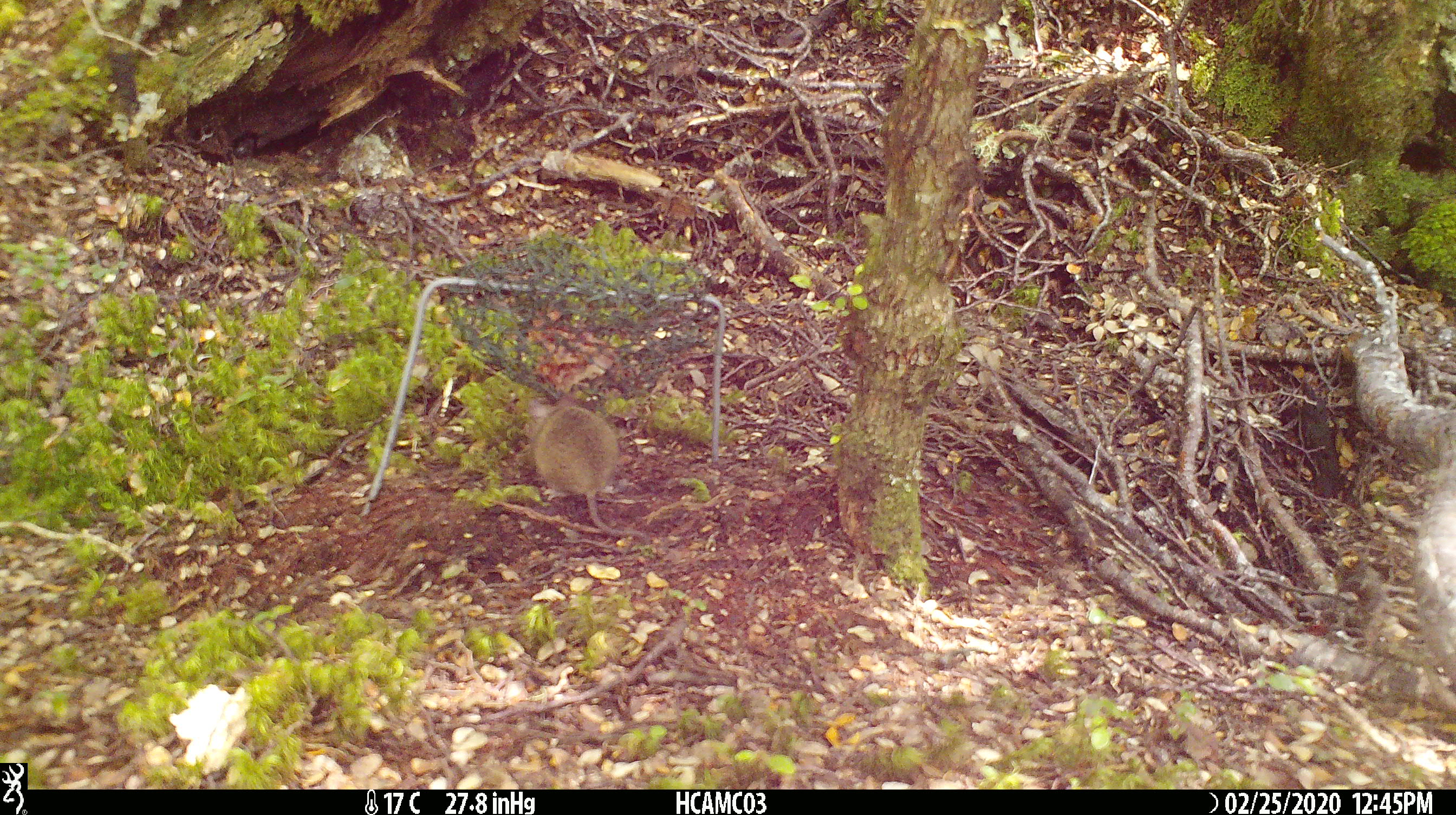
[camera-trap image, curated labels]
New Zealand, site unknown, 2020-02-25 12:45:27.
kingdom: Animalia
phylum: Chordata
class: Mammalia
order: Rodentia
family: Muridae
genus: Mus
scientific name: Mus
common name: mouse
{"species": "mouse (Mus)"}